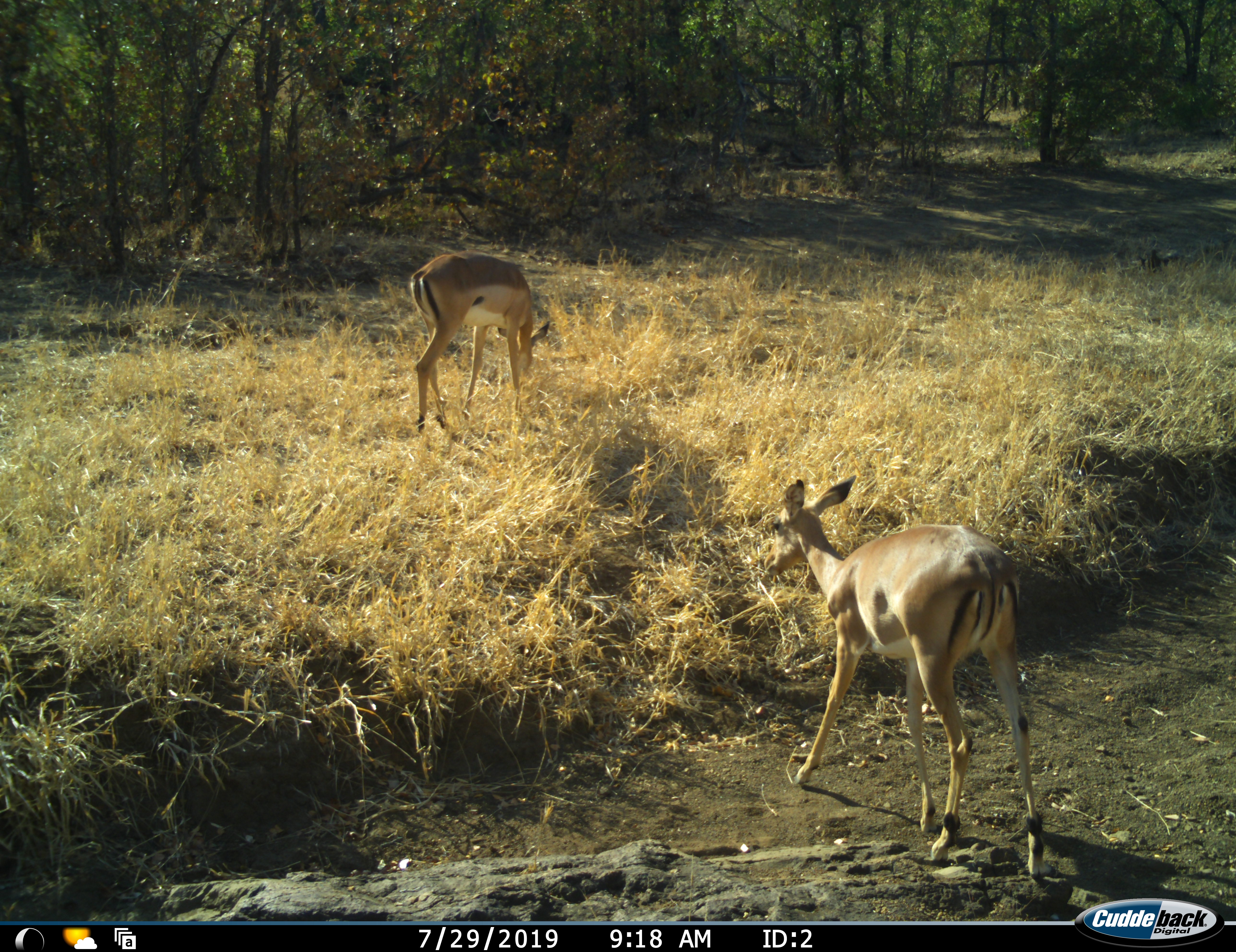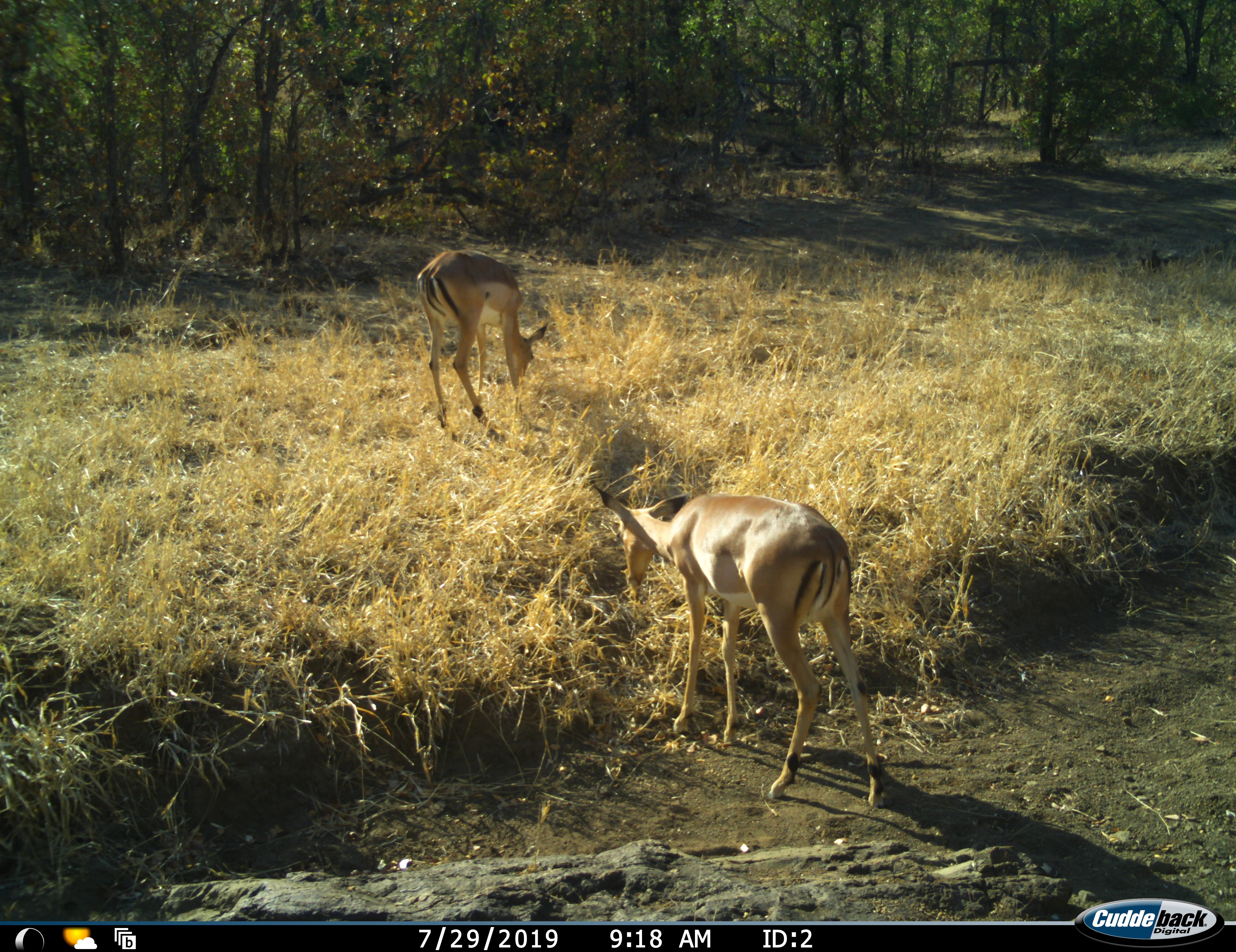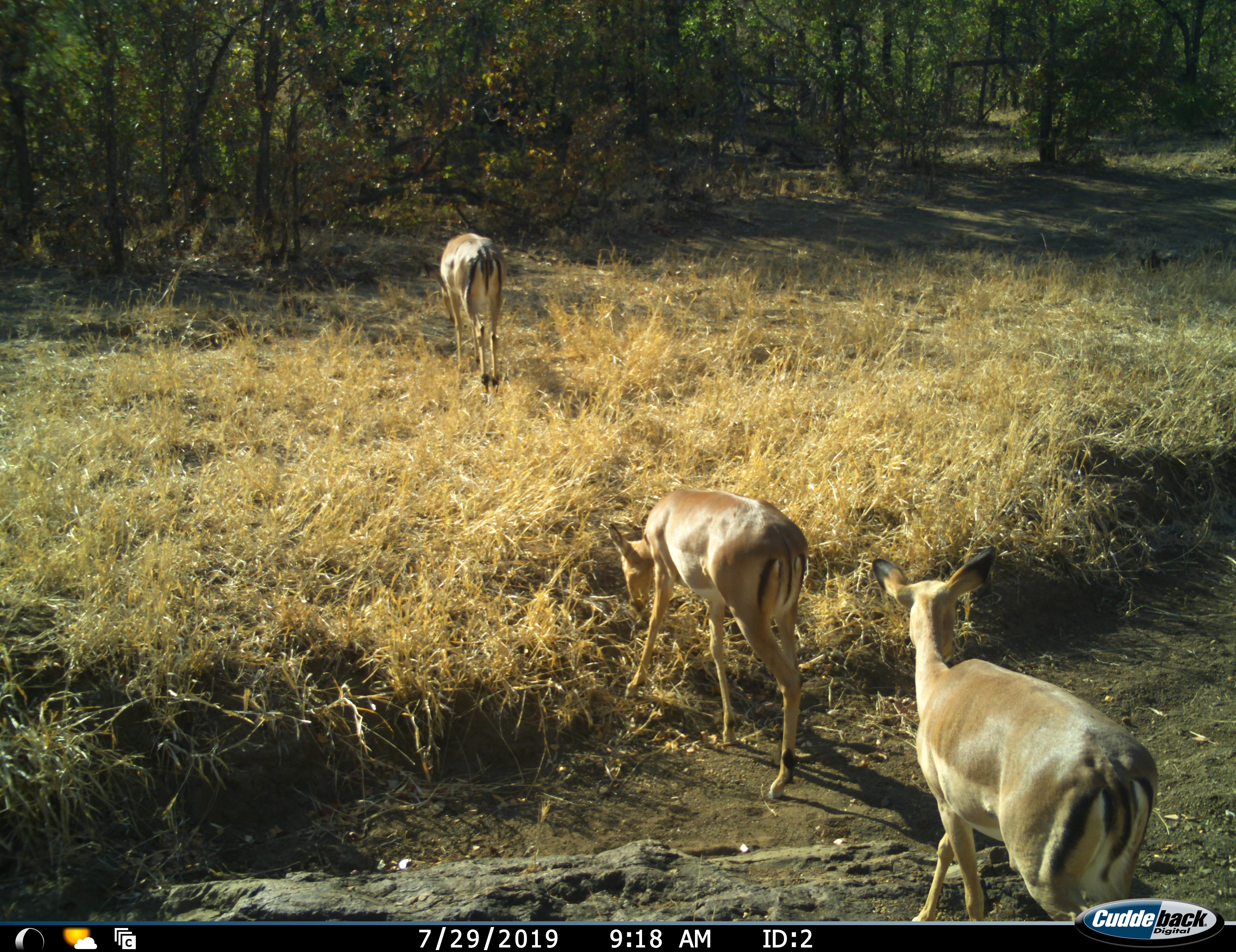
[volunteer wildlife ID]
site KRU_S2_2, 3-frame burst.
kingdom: Animalia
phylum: Chordata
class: Mammalia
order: Artiodactyla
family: Bovidae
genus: Aepyceros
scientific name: Aepyceros melampus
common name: impala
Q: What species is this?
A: Impala (Aepyceros melampus).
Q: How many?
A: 3.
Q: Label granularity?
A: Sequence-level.